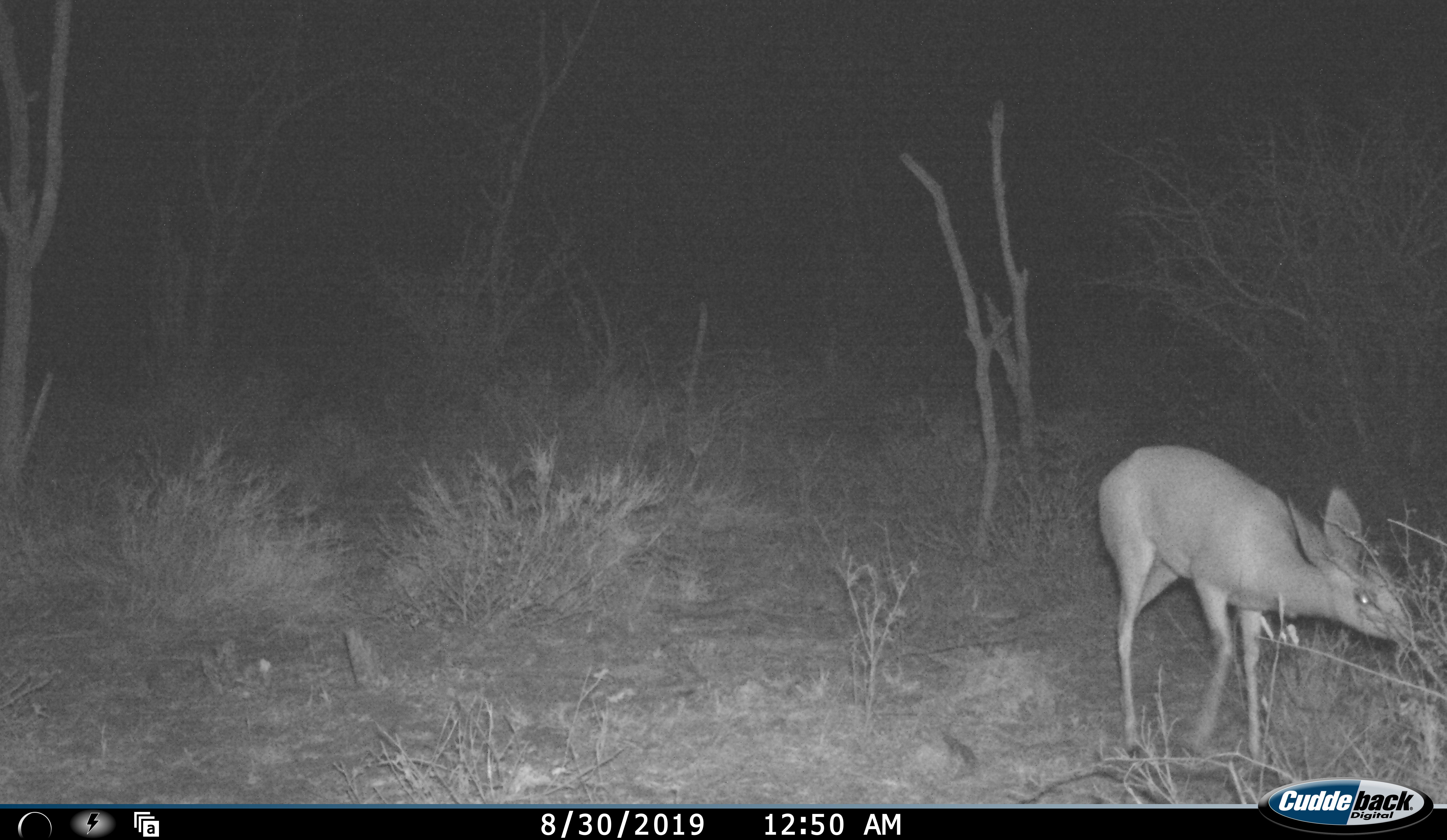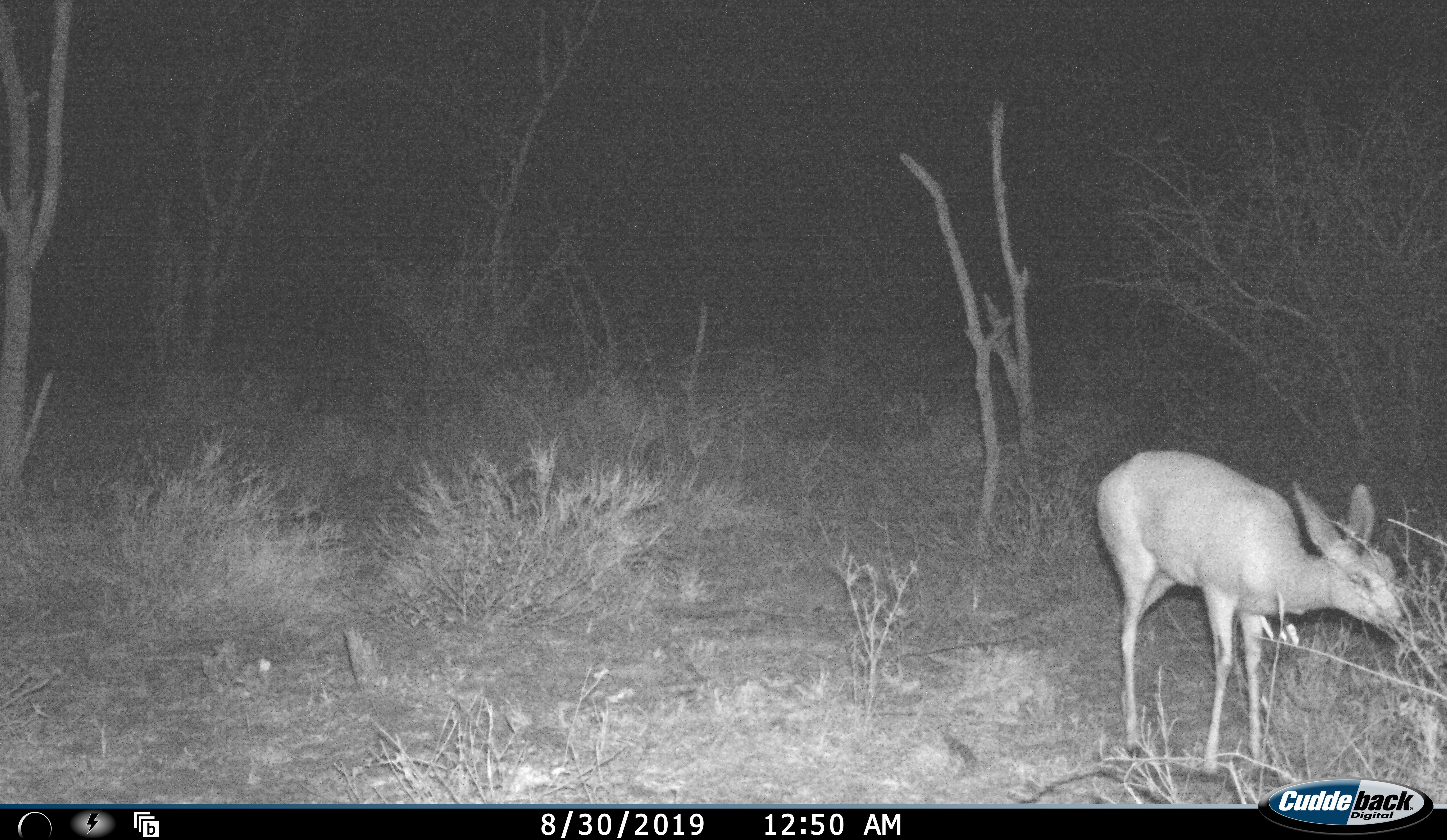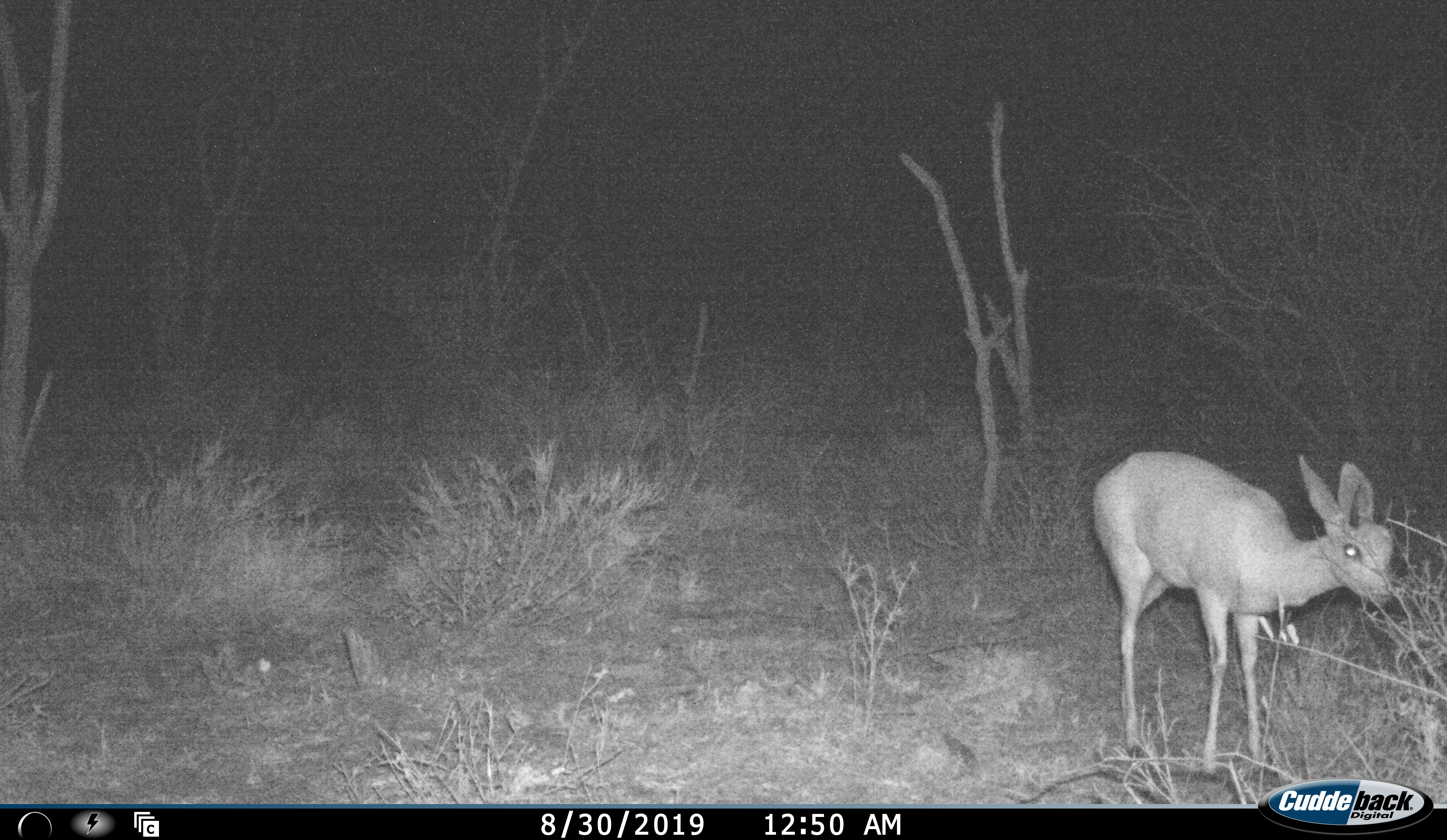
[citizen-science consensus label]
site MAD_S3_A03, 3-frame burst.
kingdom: Animalia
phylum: Chordata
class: Mammalia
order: Artiodactyla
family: Bovidae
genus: Raphicerus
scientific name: Raphicerus campestris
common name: steenbok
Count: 1.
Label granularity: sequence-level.